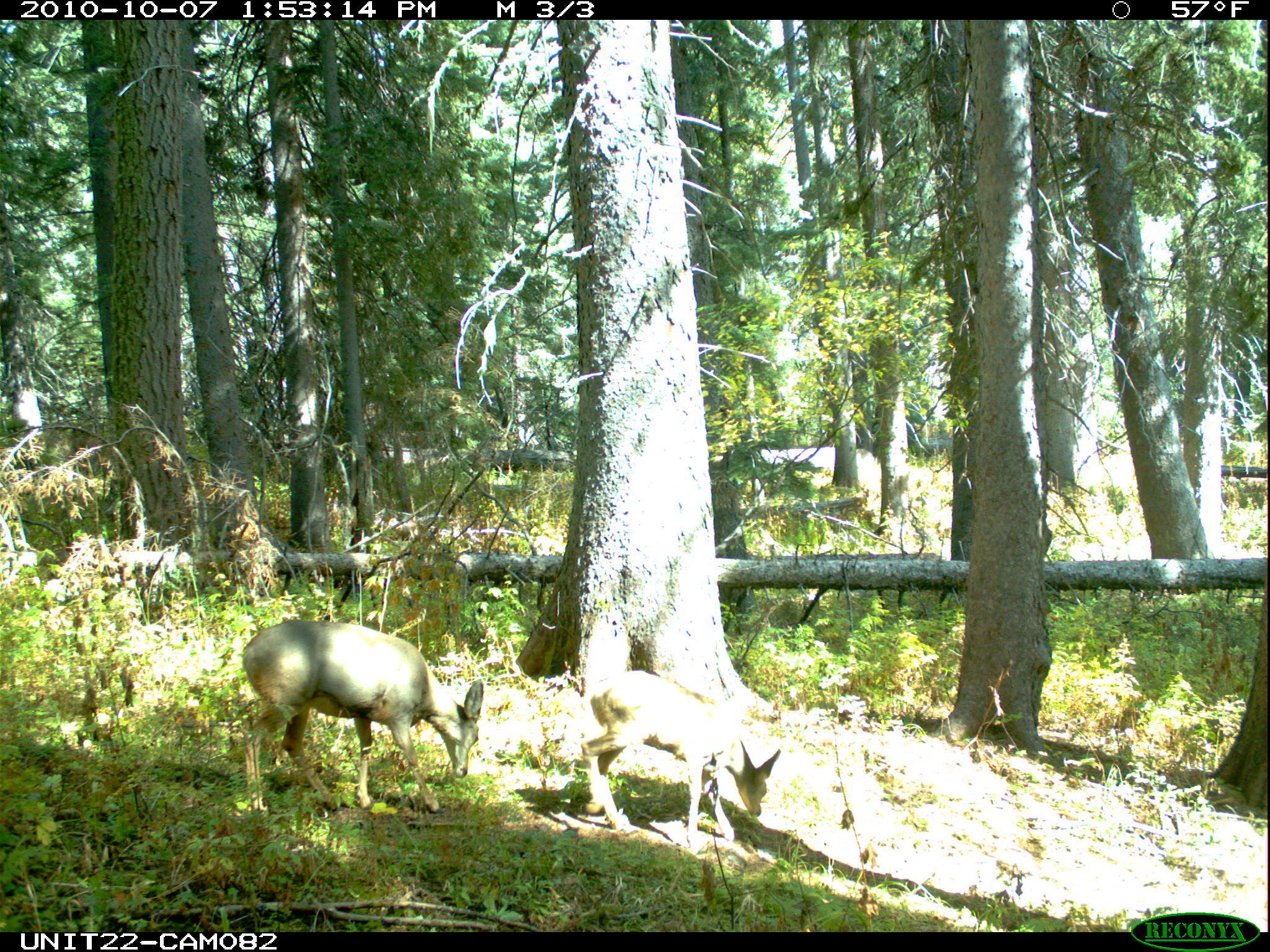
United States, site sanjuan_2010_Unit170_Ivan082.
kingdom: Animalia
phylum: Chordata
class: Mammalia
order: Artiodactyla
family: Cervidae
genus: Odocoileus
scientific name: Odocoileus hemionus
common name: mule deer